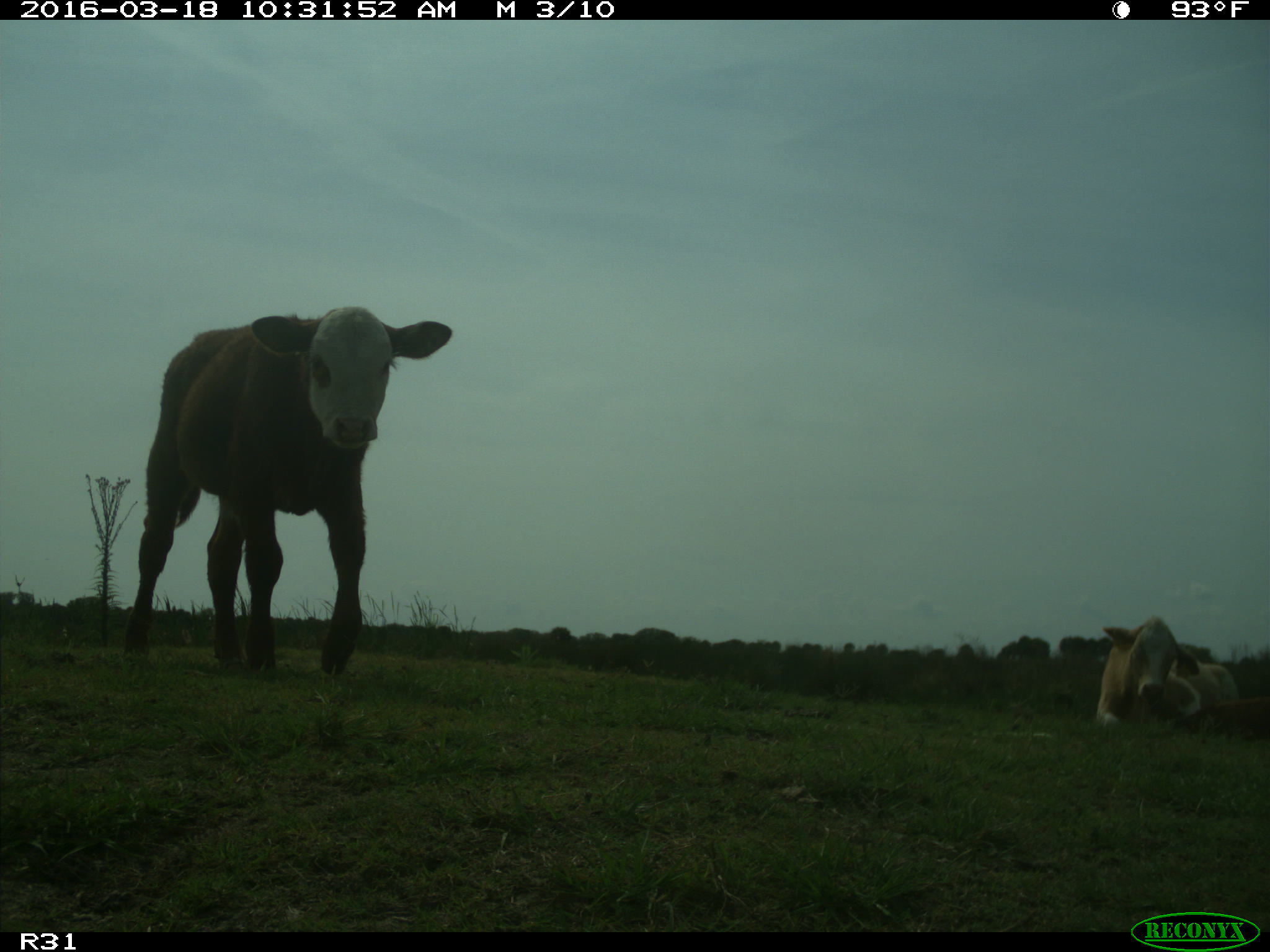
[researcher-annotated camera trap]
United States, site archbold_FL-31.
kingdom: Animalia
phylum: Chordata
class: Mammalia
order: Artiodactyla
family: Bovidae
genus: Bos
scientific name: Bos taurus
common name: domestic cow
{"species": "Bos taurus (domestic cow)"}